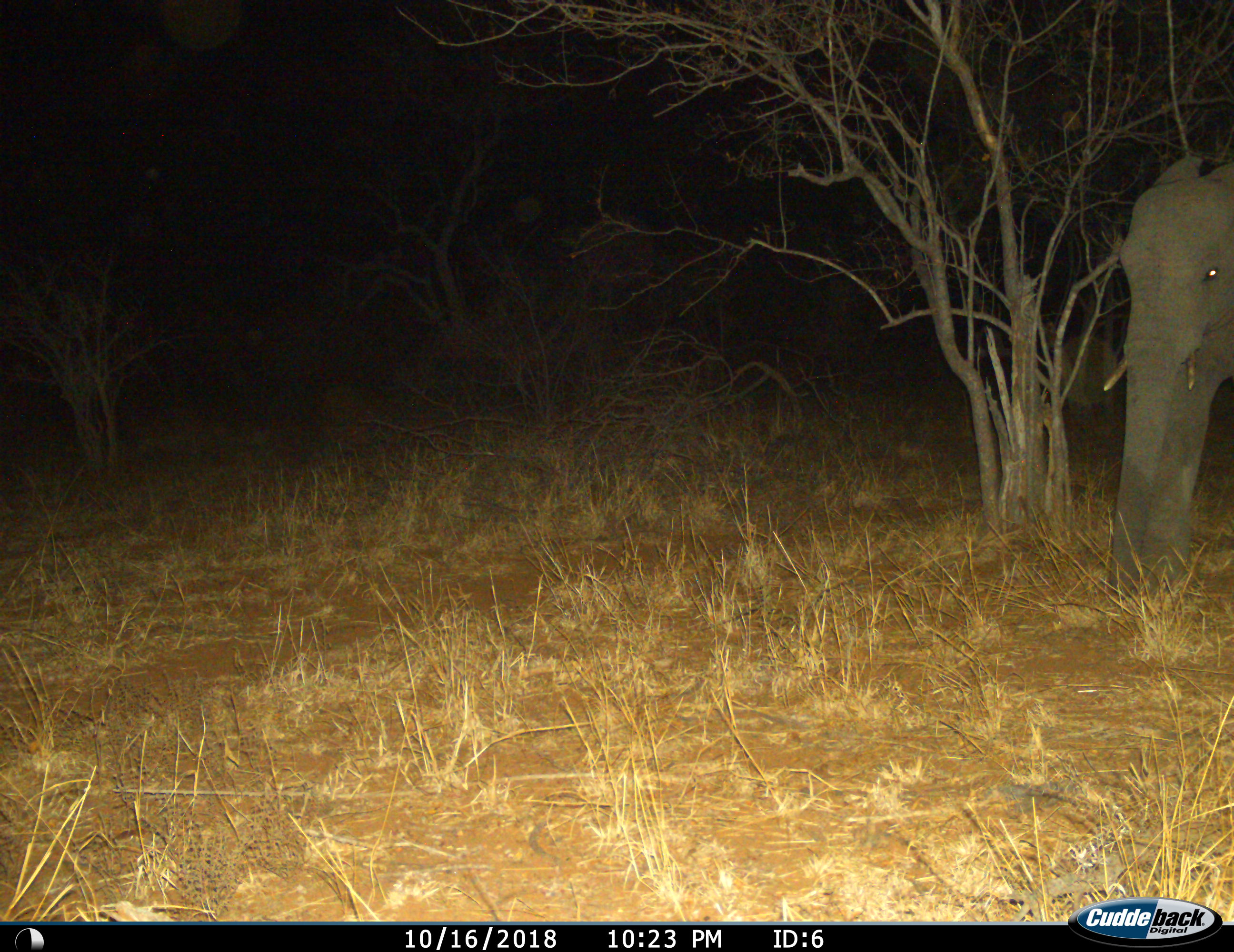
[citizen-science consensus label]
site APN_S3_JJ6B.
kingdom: Animalia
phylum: Chordata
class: Mammalia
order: Proboscidea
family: Elephantidae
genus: Loxodonta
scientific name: Loxodonta africana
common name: african bush elephant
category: elephant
Elephant (african bush elephant) (Loxodonta africana), count 1. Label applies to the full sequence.